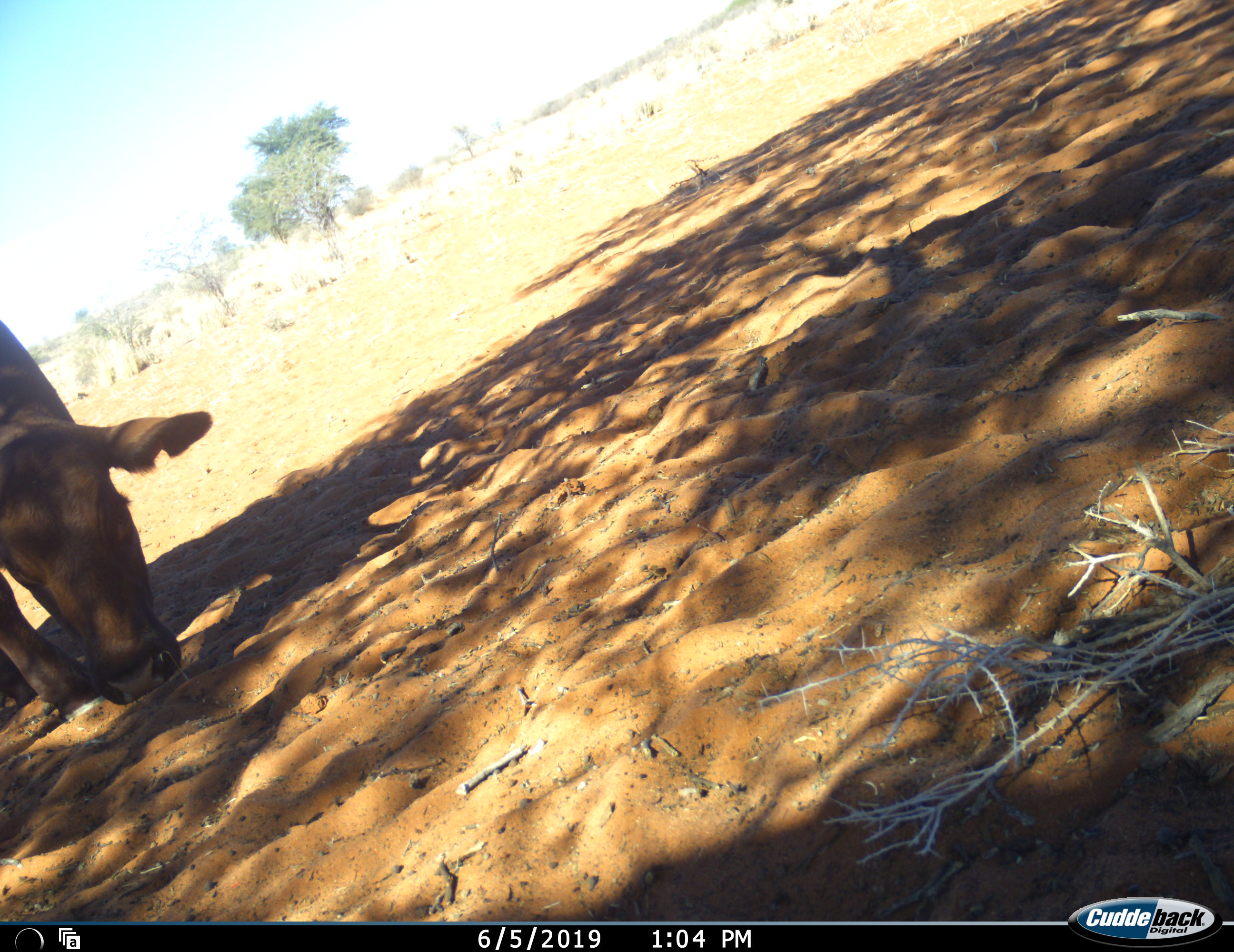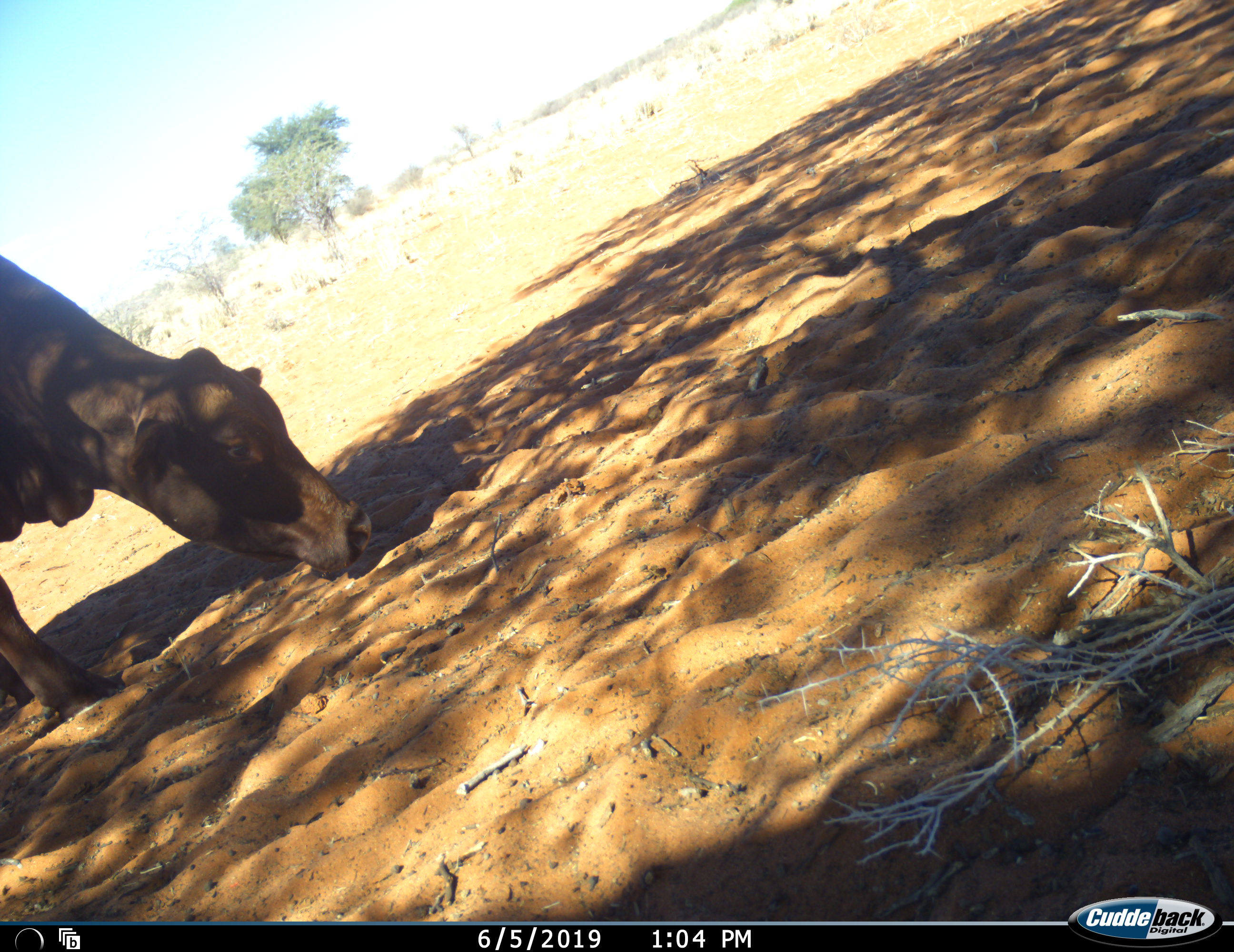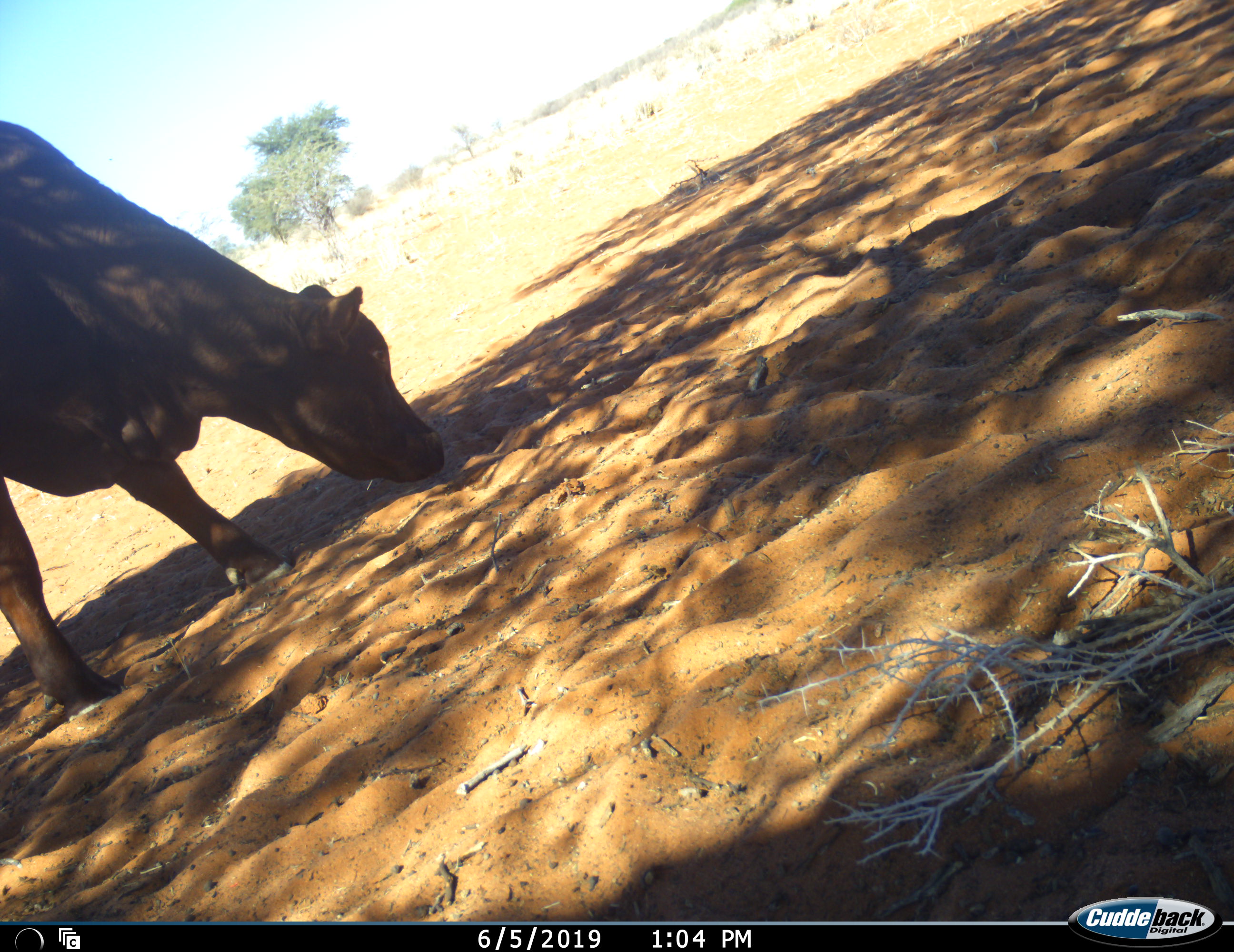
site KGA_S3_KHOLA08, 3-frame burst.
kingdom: Animalia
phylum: Chordata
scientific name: Vertebrata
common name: domestic animal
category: domesticanimal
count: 1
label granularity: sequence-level